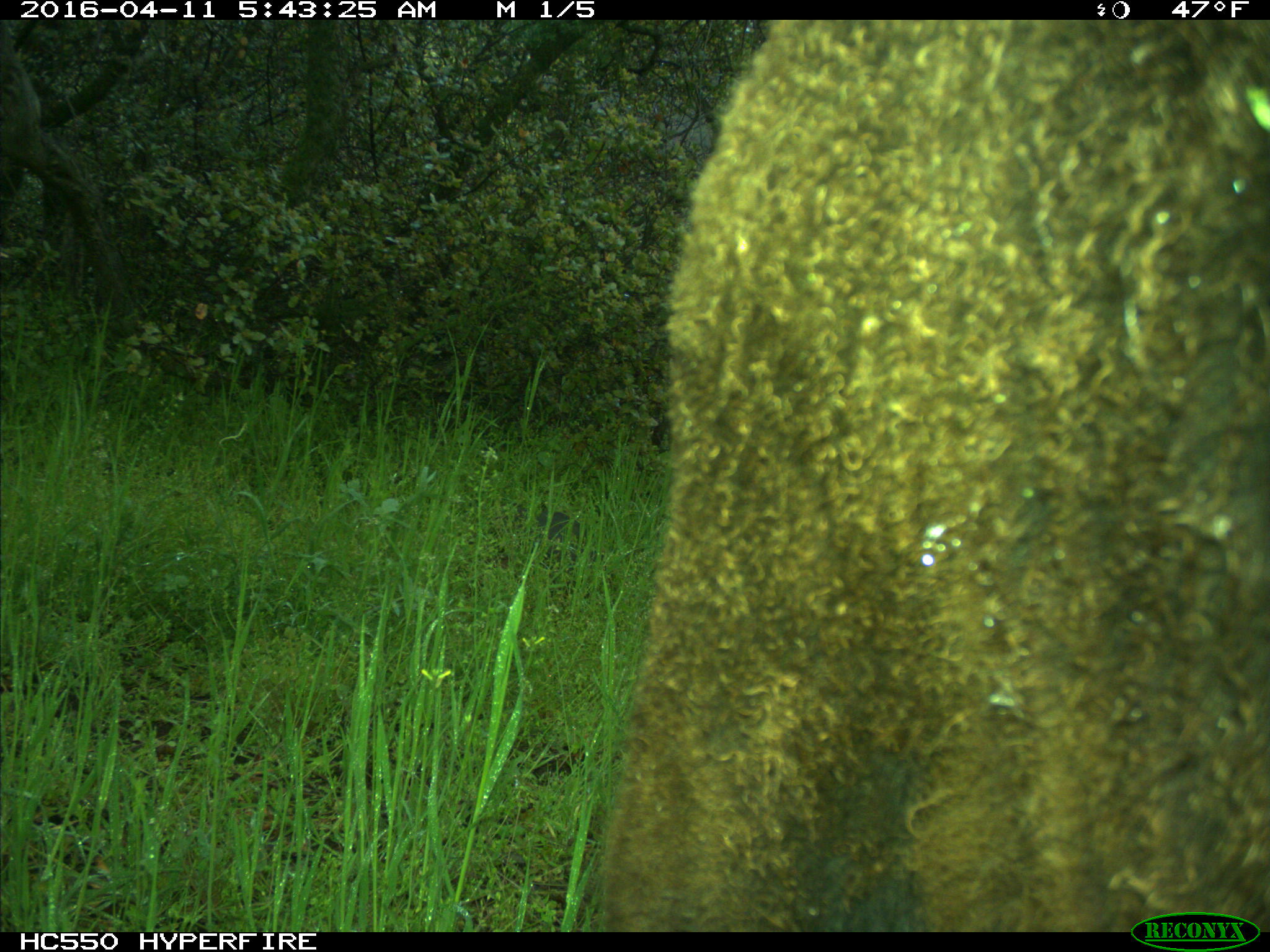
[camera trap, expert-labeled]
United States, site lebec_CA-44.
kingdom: Animalia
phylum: Chordata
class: Mammalia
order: Artiodactyla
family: Bovidae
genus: Bos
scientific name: Bos taurus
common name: domestic cow